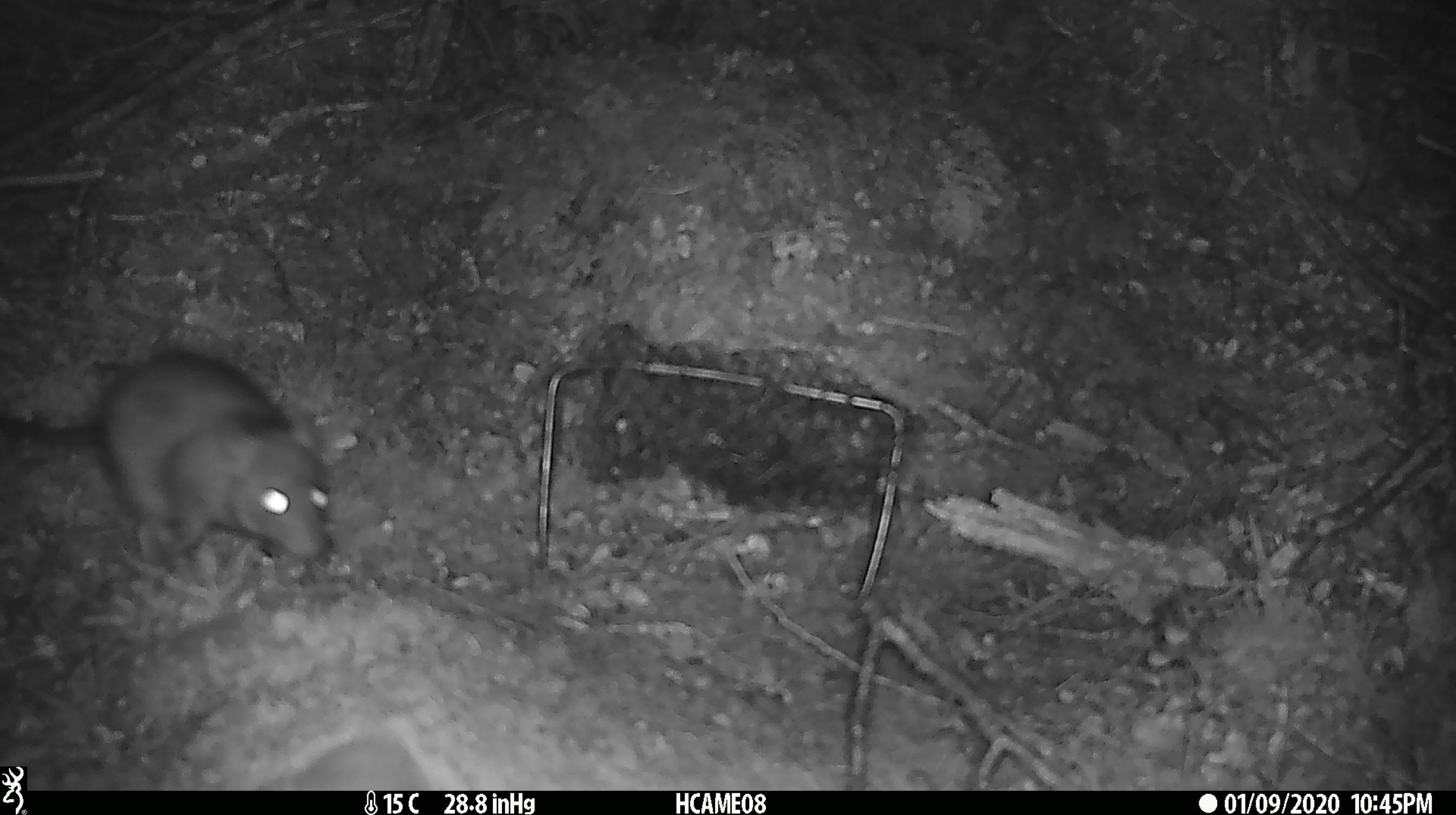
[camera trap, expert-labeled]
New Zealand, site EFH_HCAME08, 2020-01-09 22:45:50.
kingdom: Animalia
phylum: Chordata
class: Mammalia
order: Rodentia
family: Muridae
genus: Rattus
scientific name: Rattus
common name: rat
Rat (Rattus).